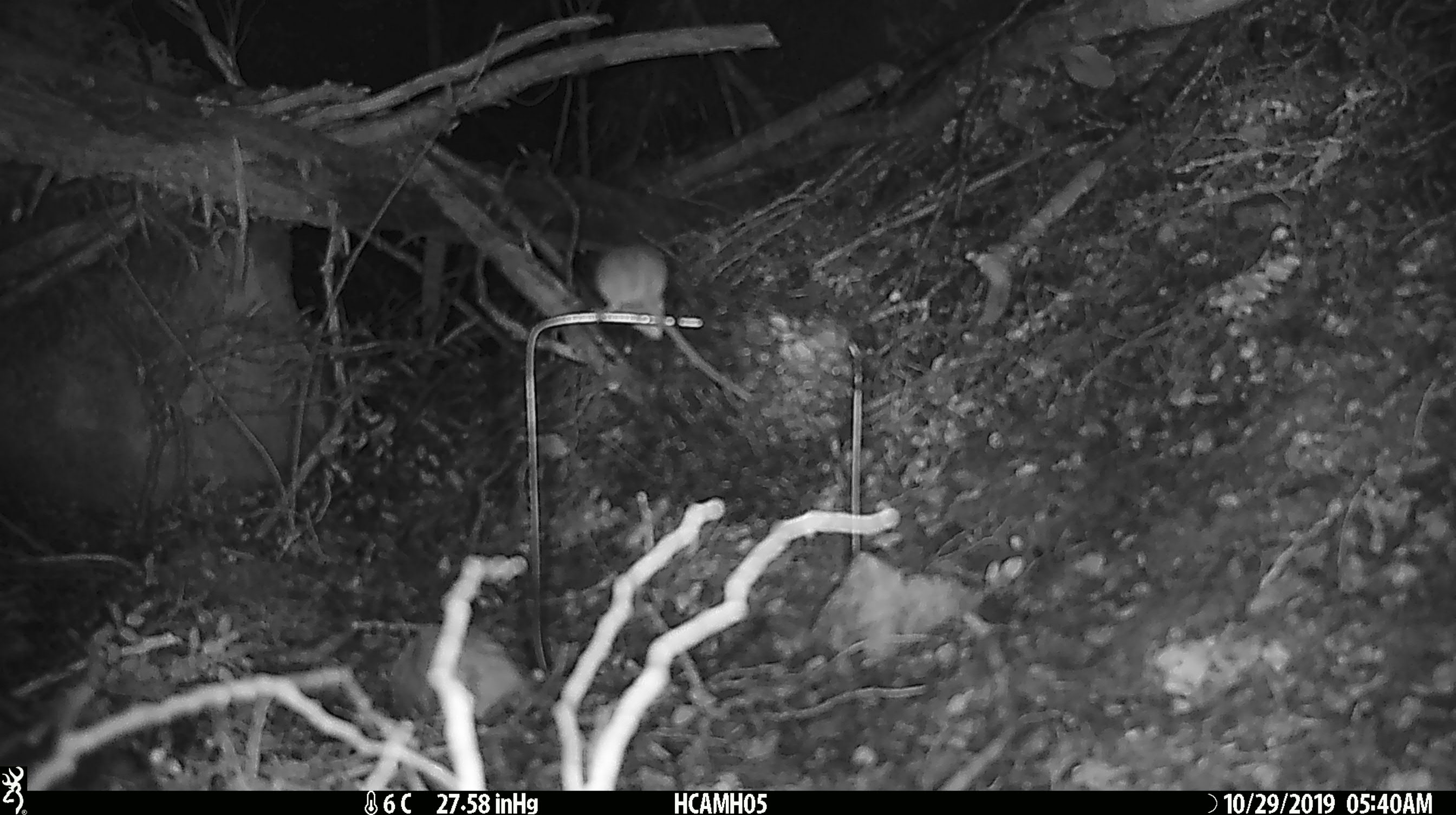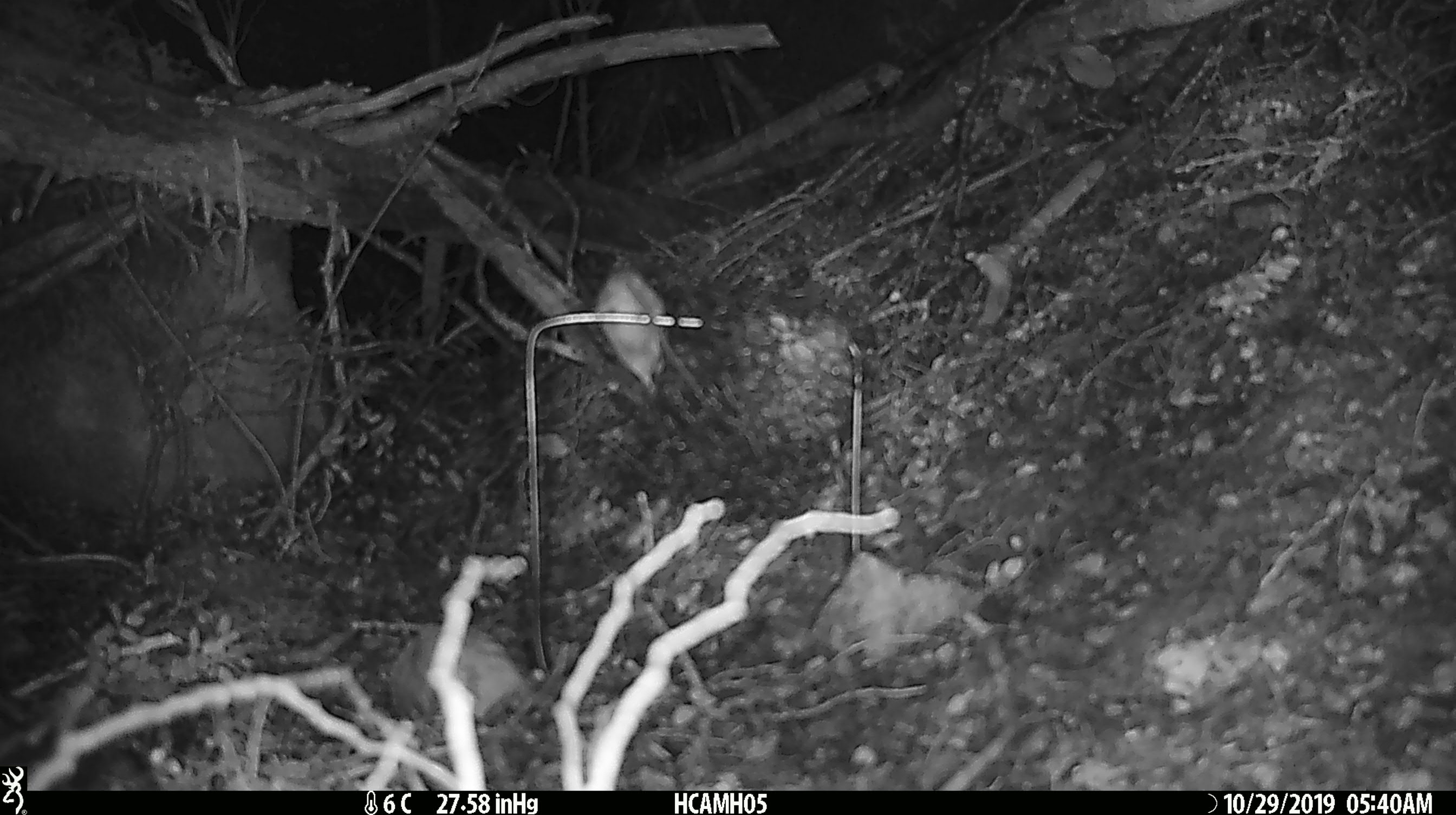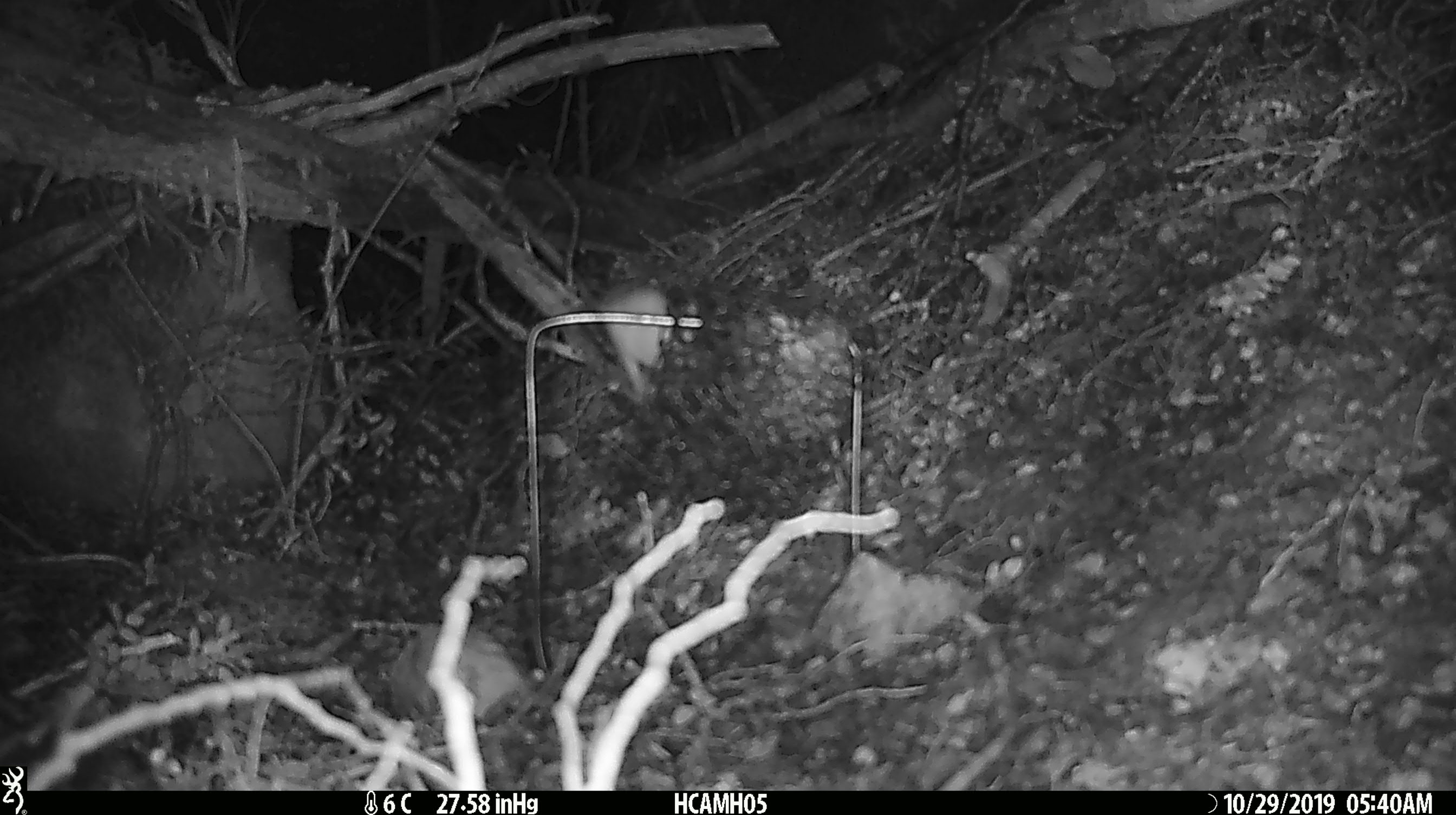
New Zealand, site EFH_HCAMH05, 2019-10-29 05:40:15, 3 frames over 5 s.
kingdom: Animalia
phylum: Chordata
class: Mammalia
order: Rodentia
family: Muridae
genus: Mus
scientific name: Mus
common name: mouse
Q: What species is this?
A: Mouse (Mus).